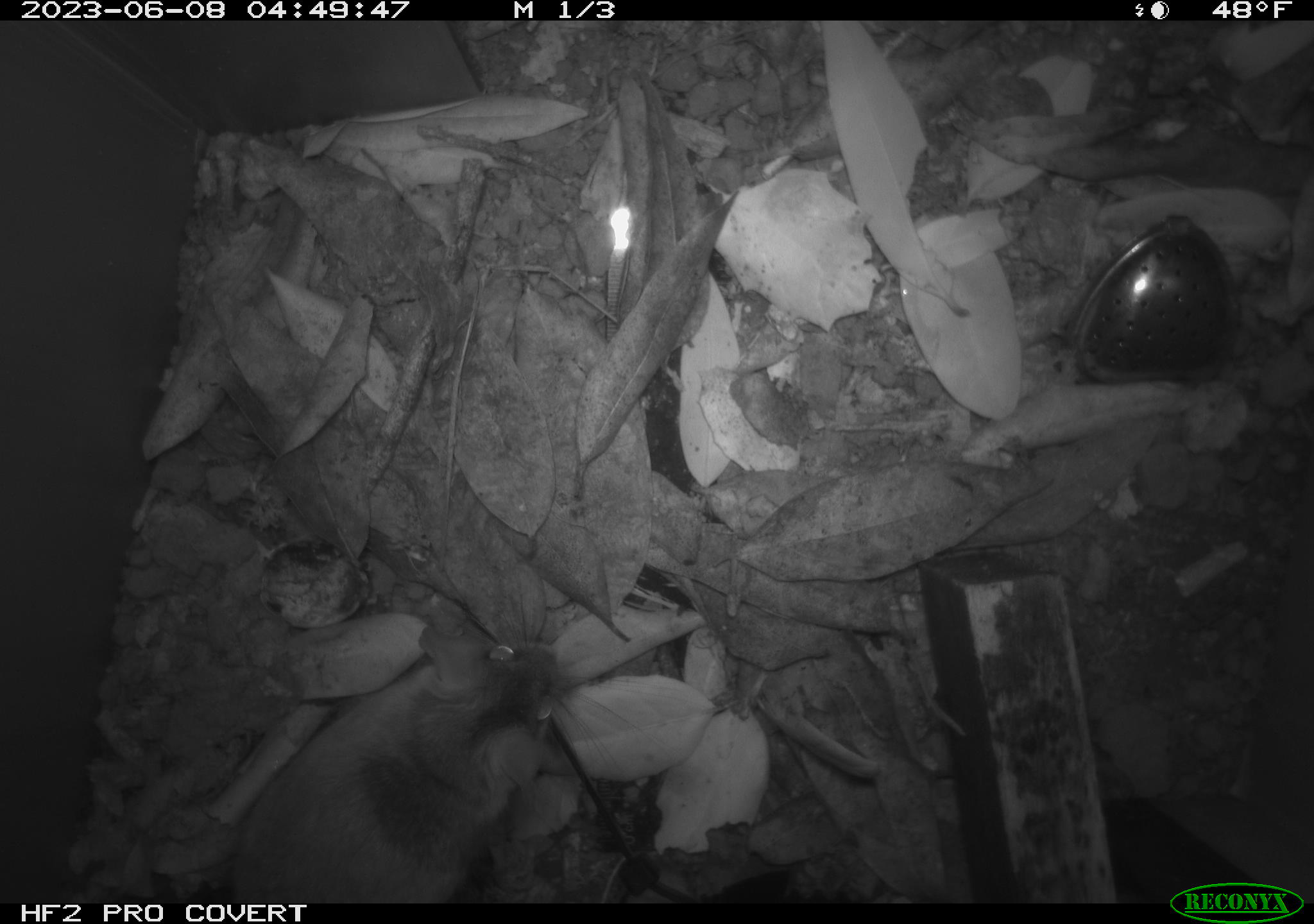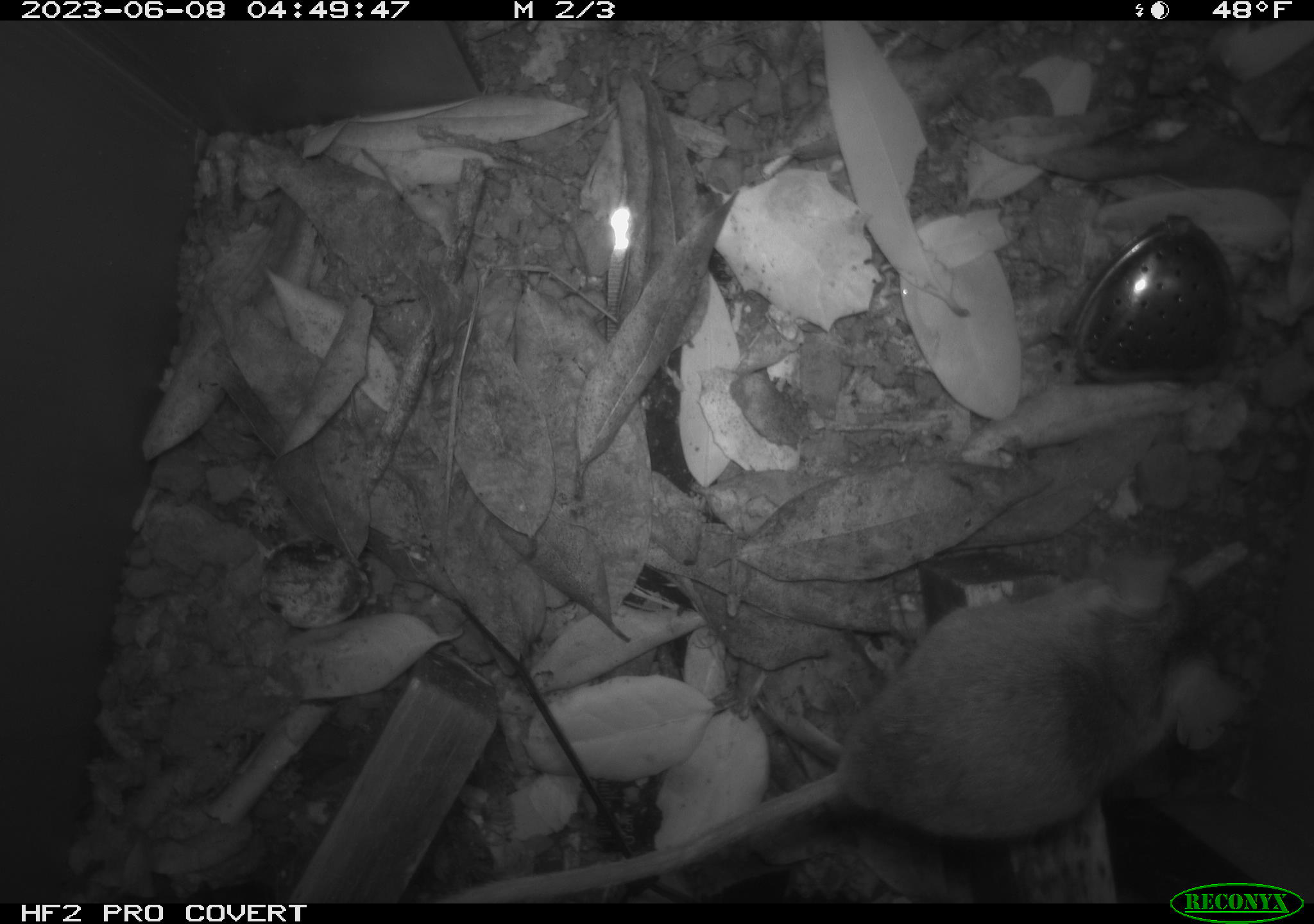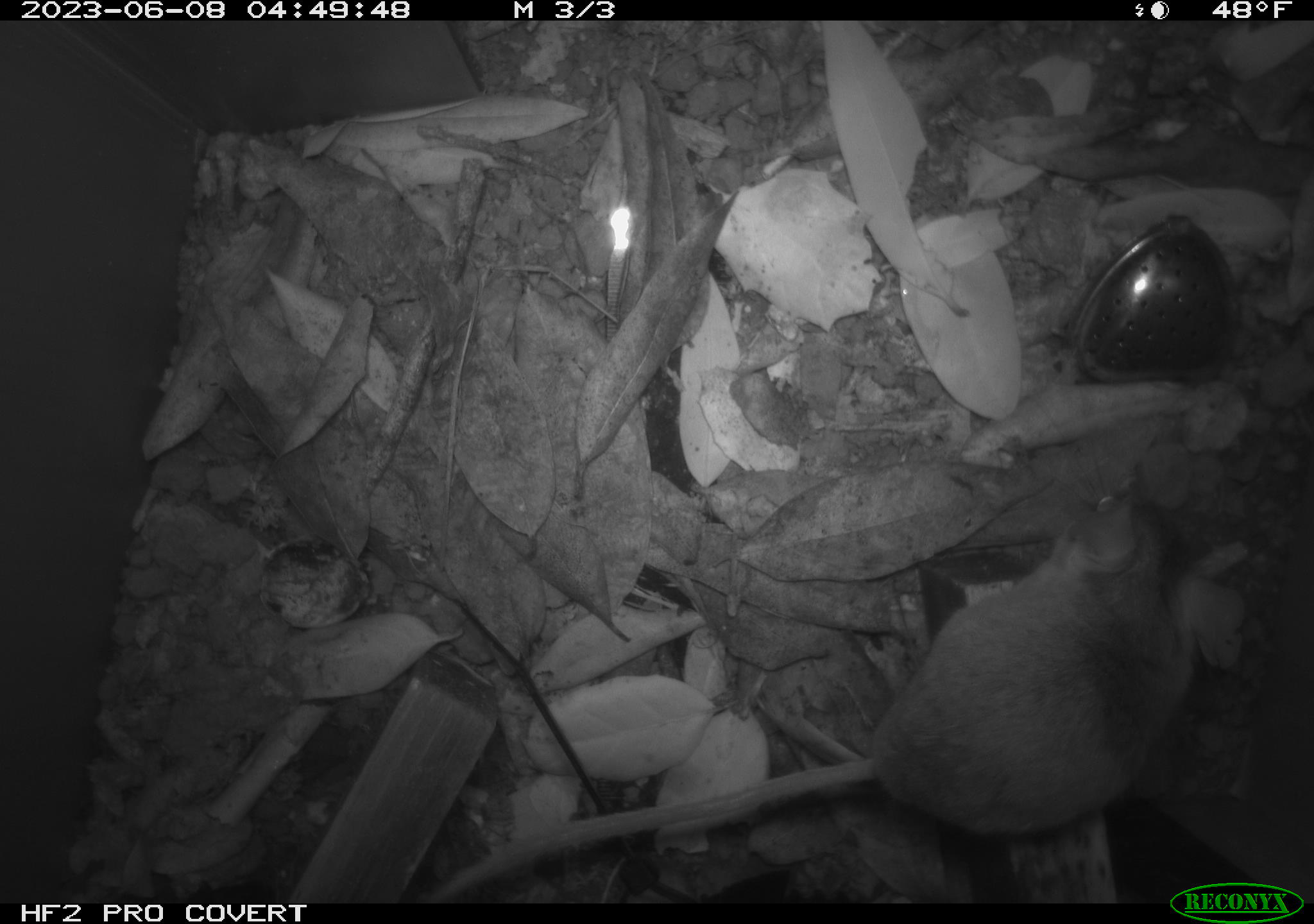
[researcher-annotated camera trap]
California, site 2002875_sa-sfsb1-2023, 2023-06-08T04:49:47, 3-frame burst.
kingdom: Animalia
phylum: Chordata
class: Mammalia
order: Rodentia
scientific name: Rodentia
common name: mouse species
Mouse species (Rodentia).